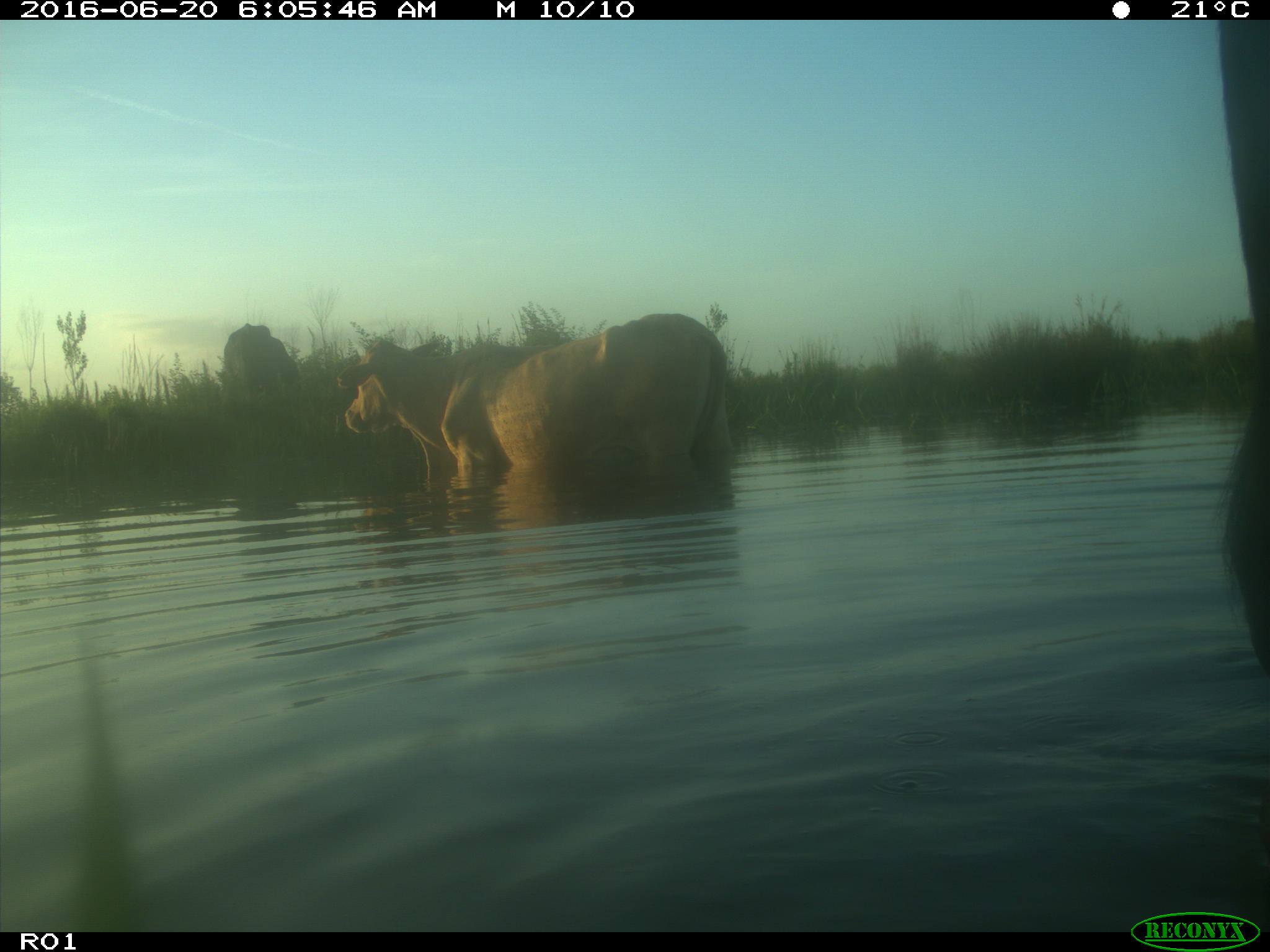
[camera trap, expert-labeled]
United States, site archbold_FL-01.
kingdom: Animalia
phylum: Chordata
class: Mammalia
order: Artiodactyla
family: Bovidae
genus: Bos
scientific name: Bos taurus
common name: domestic cow